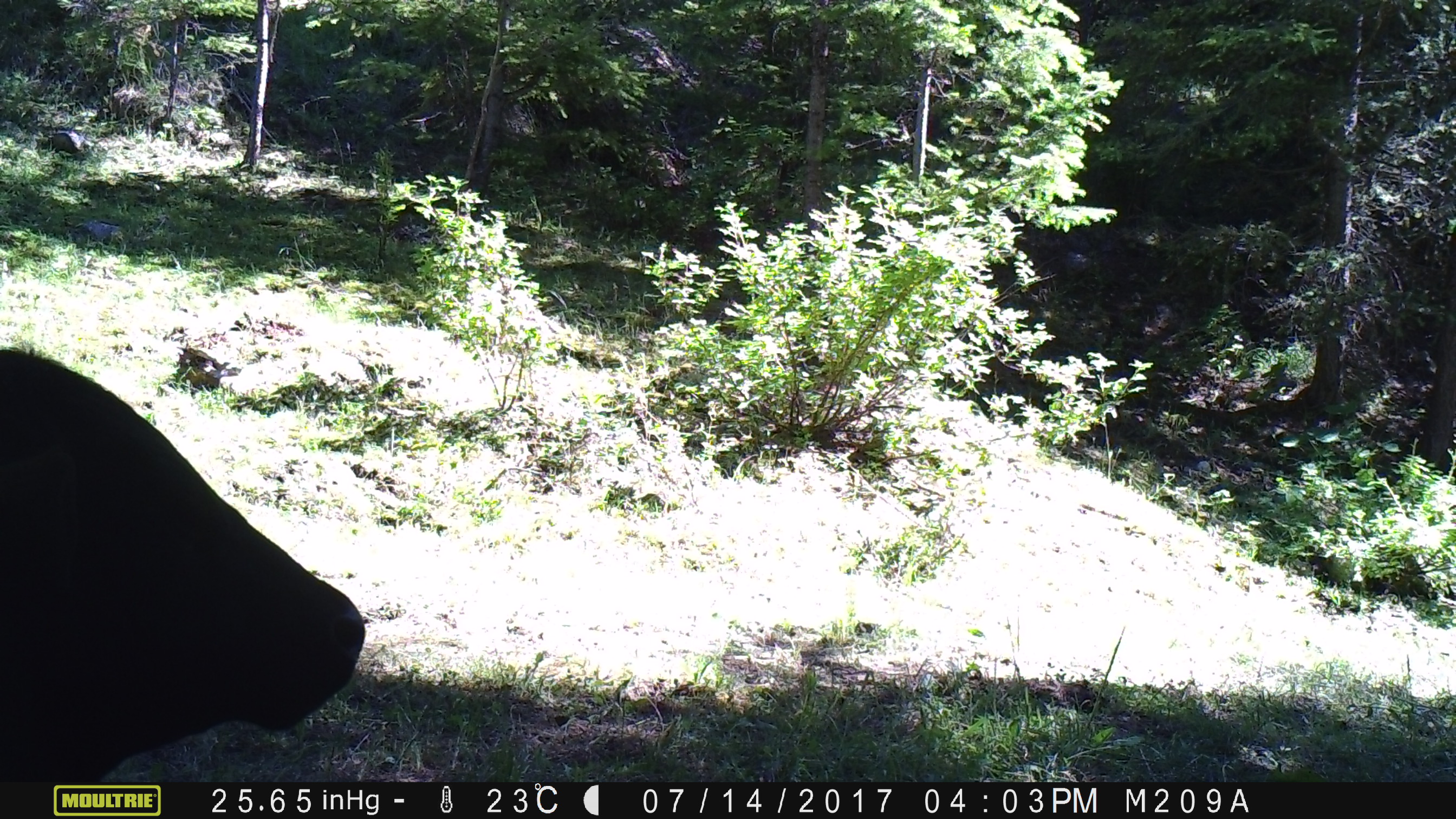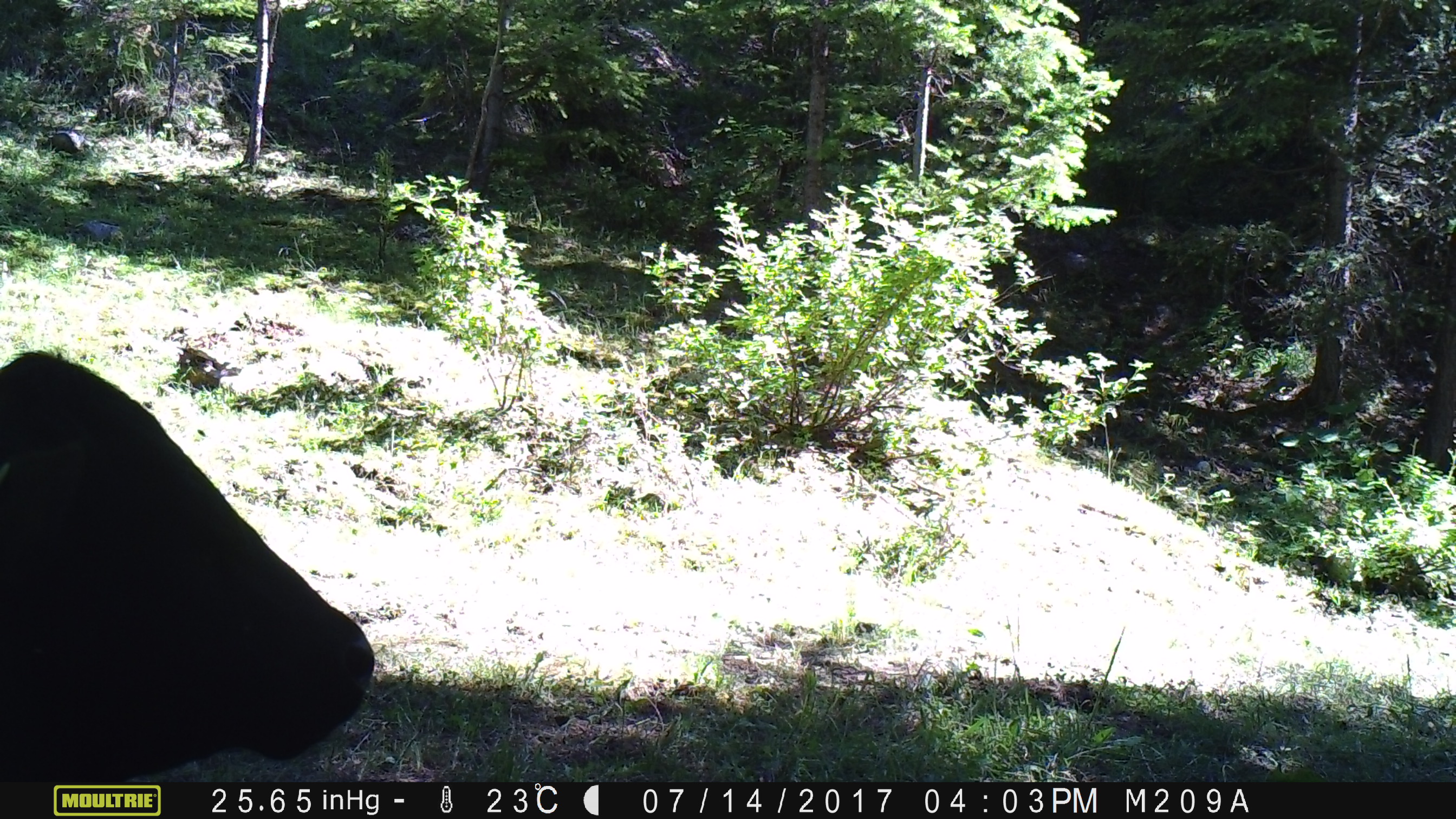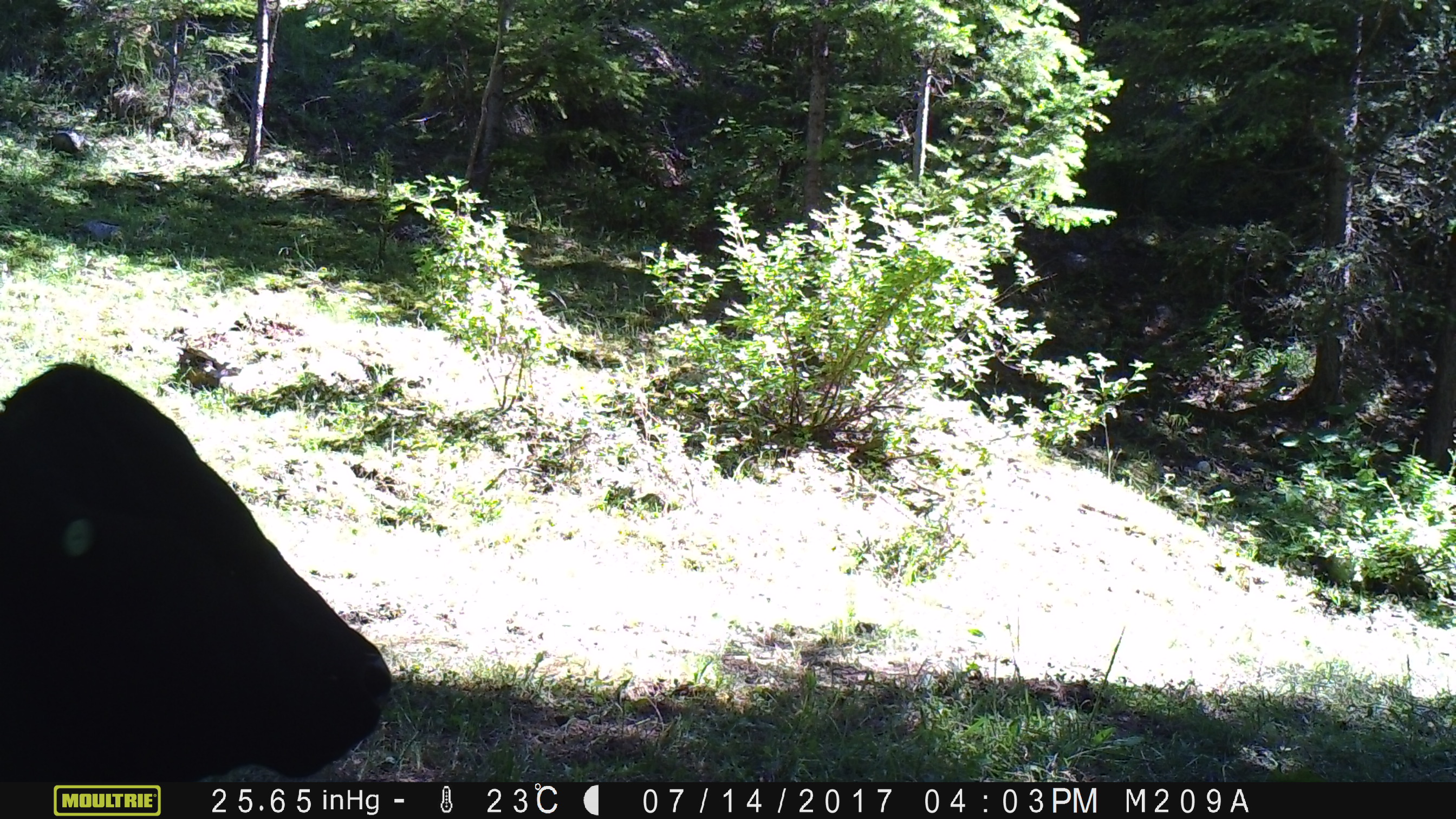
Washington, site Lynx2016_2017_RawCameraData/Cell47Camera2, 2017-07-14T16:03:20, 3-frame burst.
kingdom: Animalia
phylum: Chordata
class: Mammalia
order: Artiodactyla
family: Bovidae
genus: Bos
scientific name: Bos taurus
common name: domestic cattle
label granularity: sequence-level